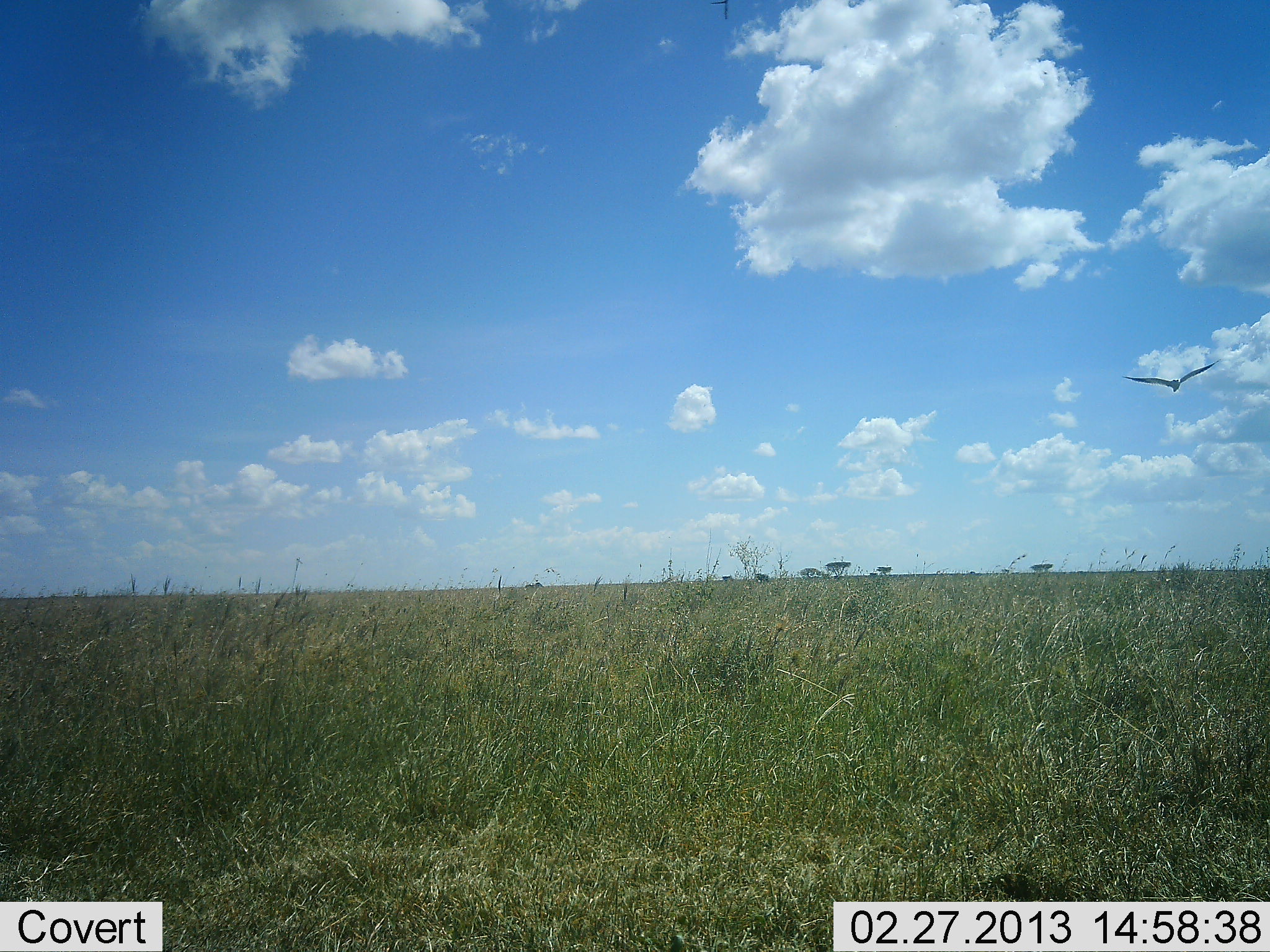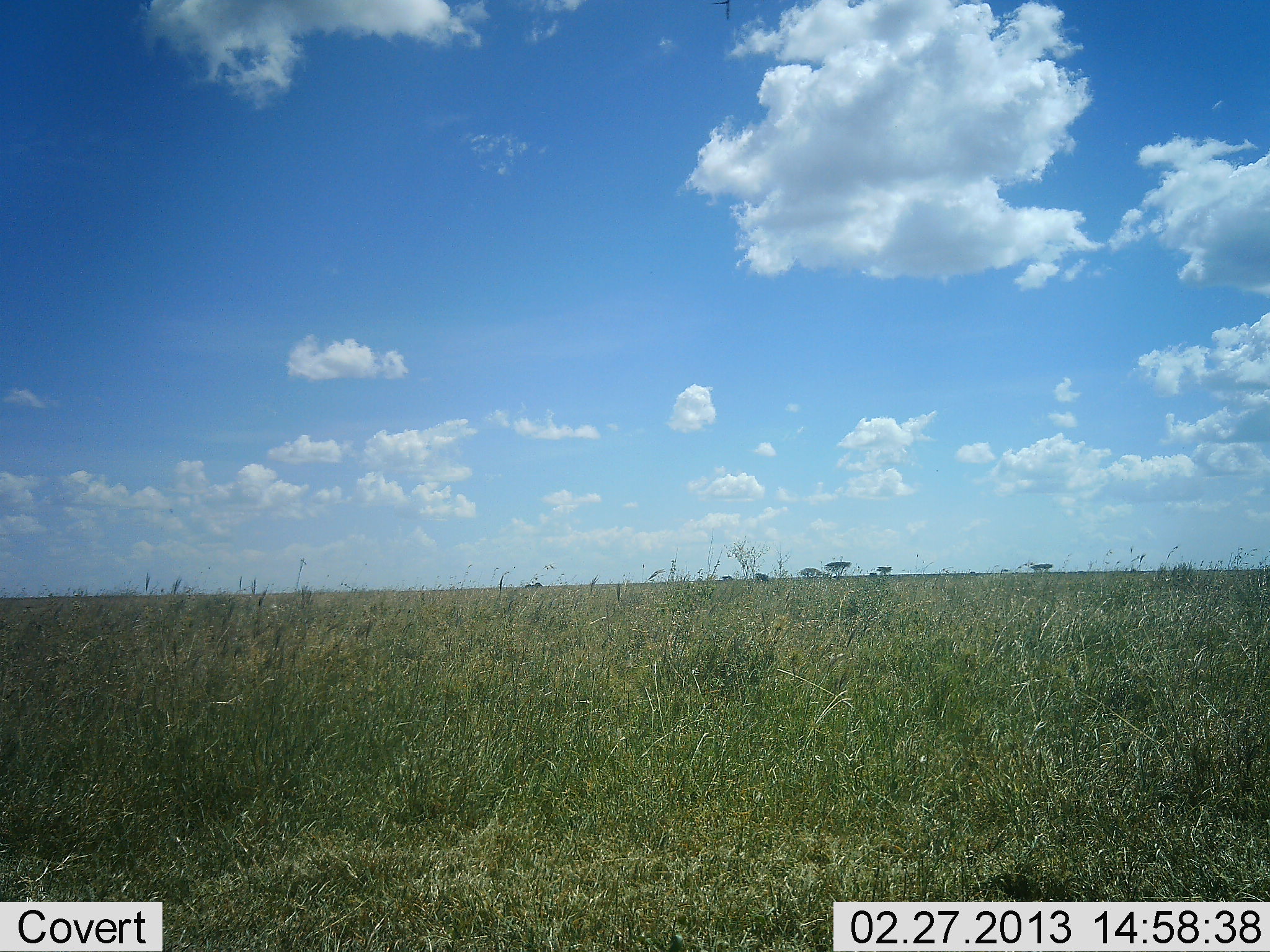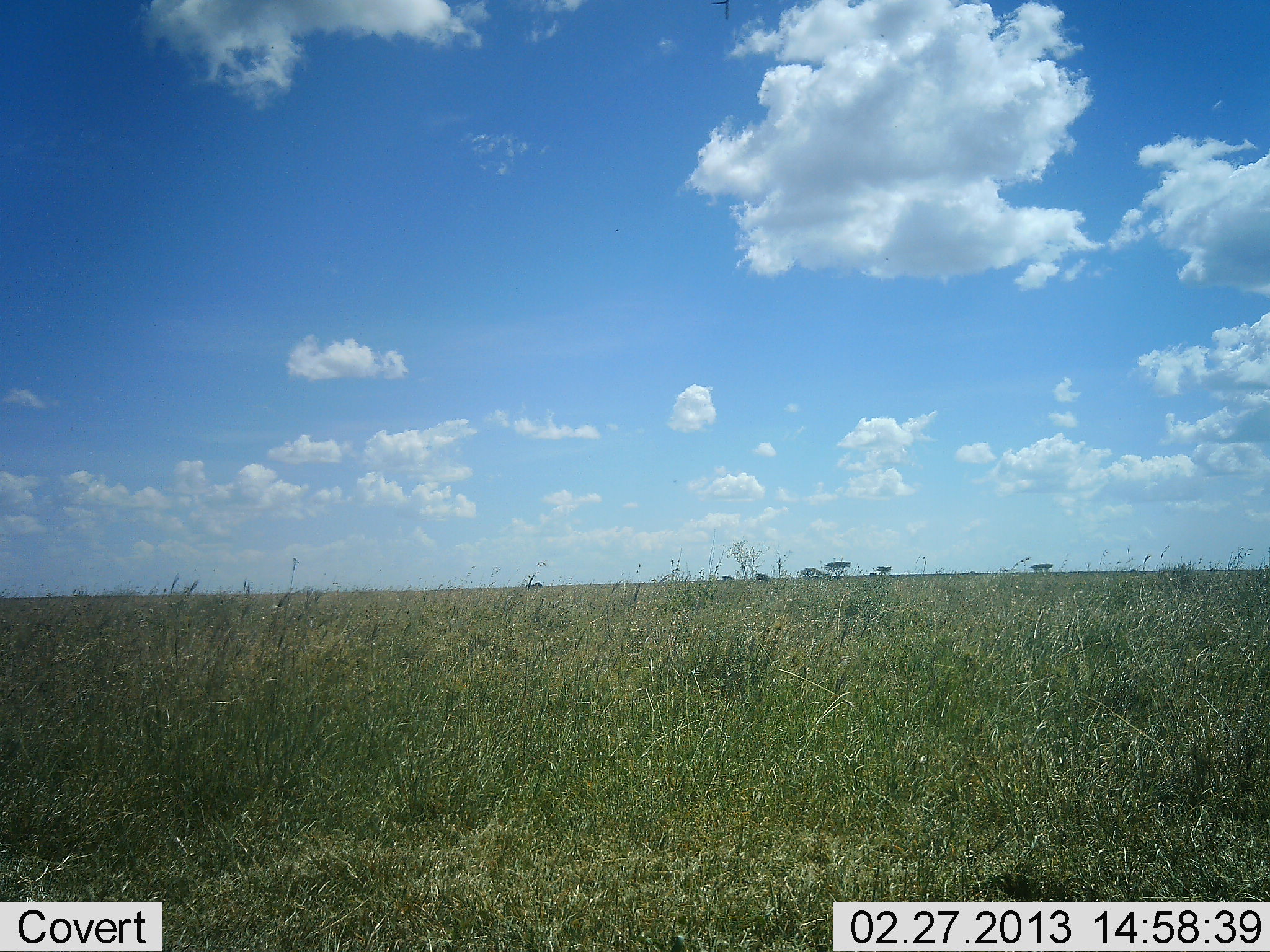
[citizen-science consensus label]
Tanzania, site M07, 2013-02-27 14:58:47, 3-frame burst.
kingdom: Animalia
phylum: Chordata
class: Aves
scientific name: Aves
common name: bird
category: otherbird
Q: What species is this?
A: Otherbird (bird) (Aves).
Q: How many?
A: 1.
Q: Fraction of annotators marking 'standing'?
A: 0%.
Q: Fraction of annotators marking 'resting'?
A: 0%.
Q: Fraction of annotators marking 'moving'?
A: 100%.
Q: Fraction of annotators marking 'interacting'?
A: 0%.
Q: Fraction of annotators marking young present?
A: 0%.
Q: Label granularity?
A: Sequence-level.